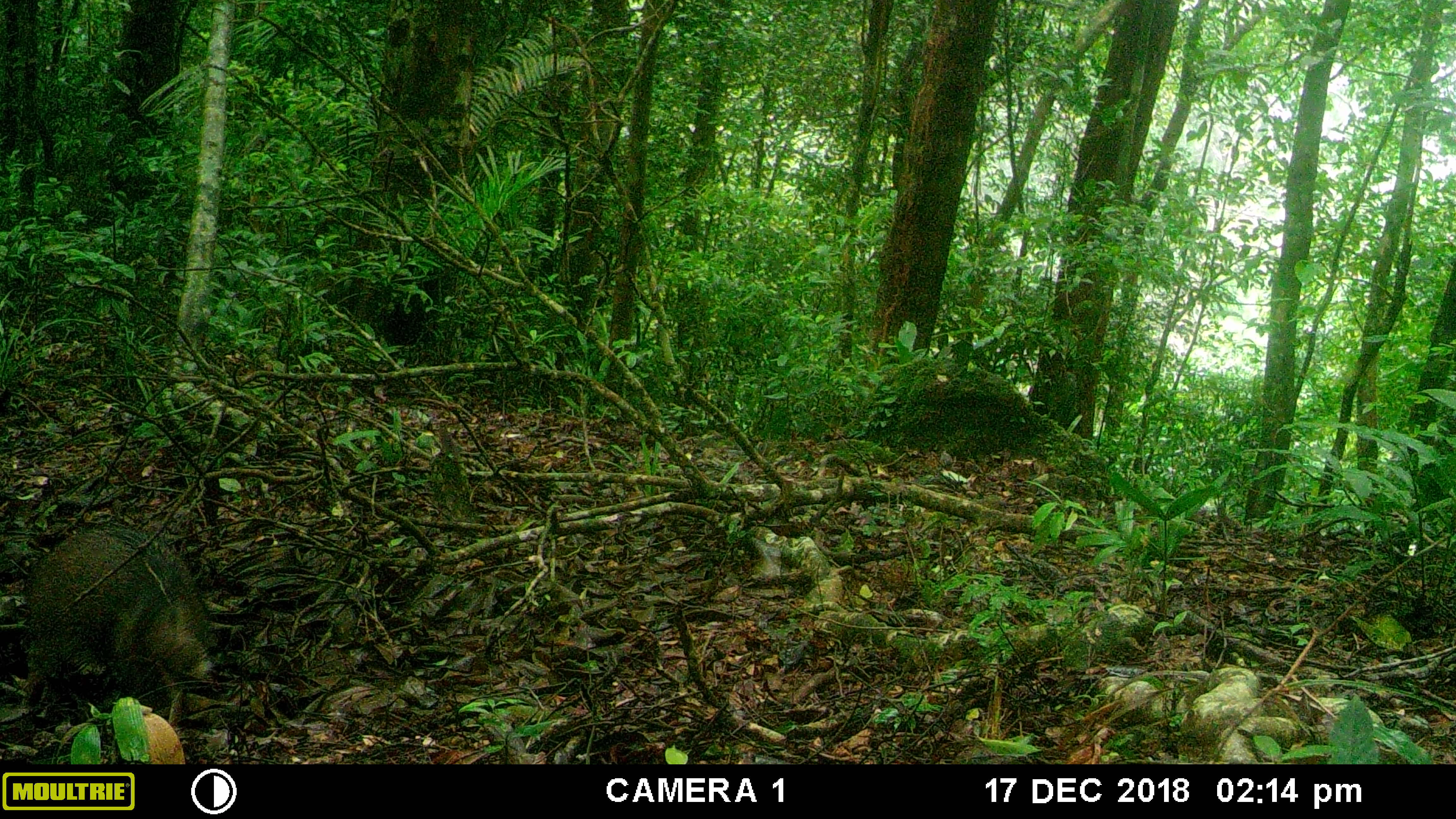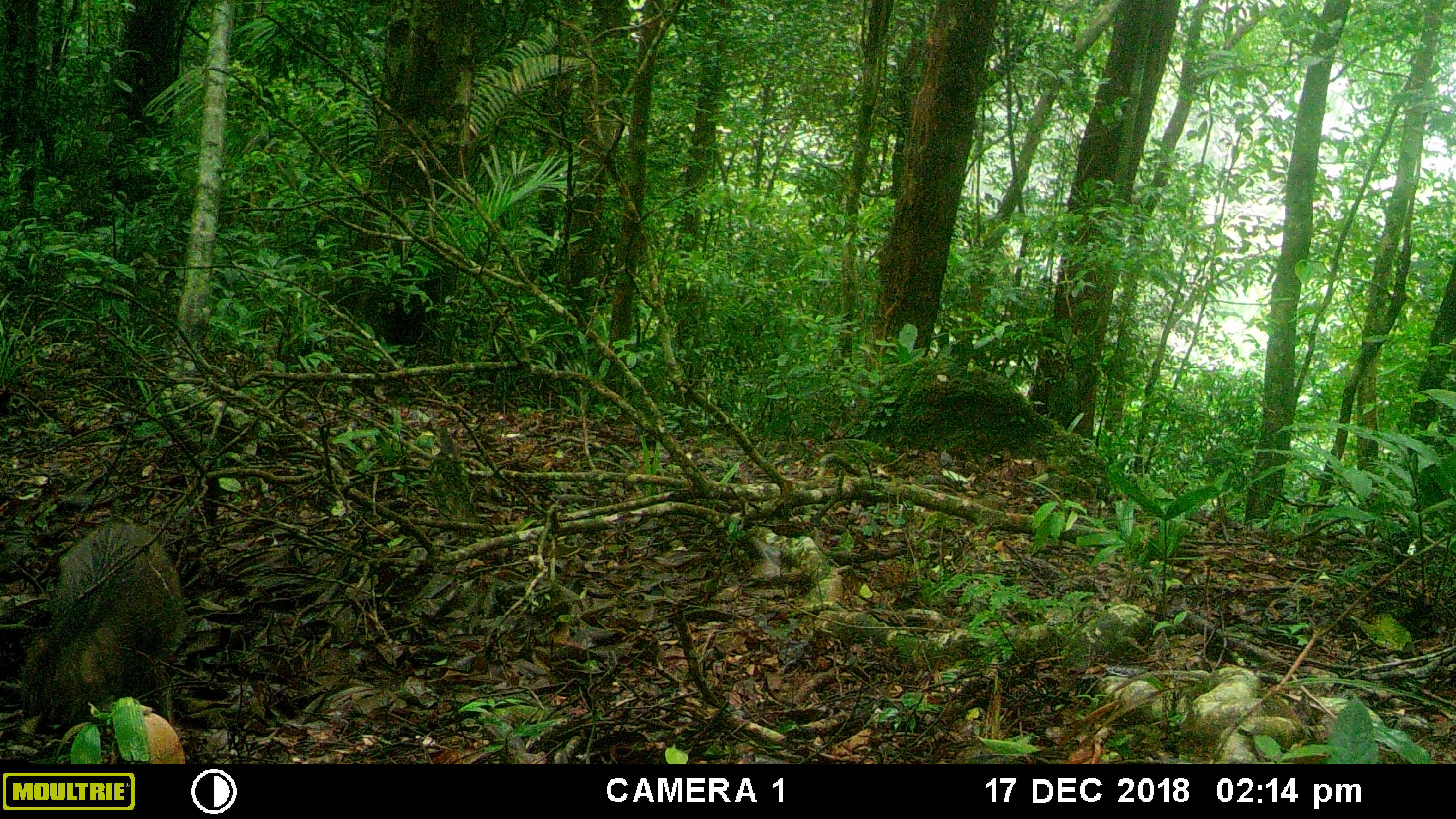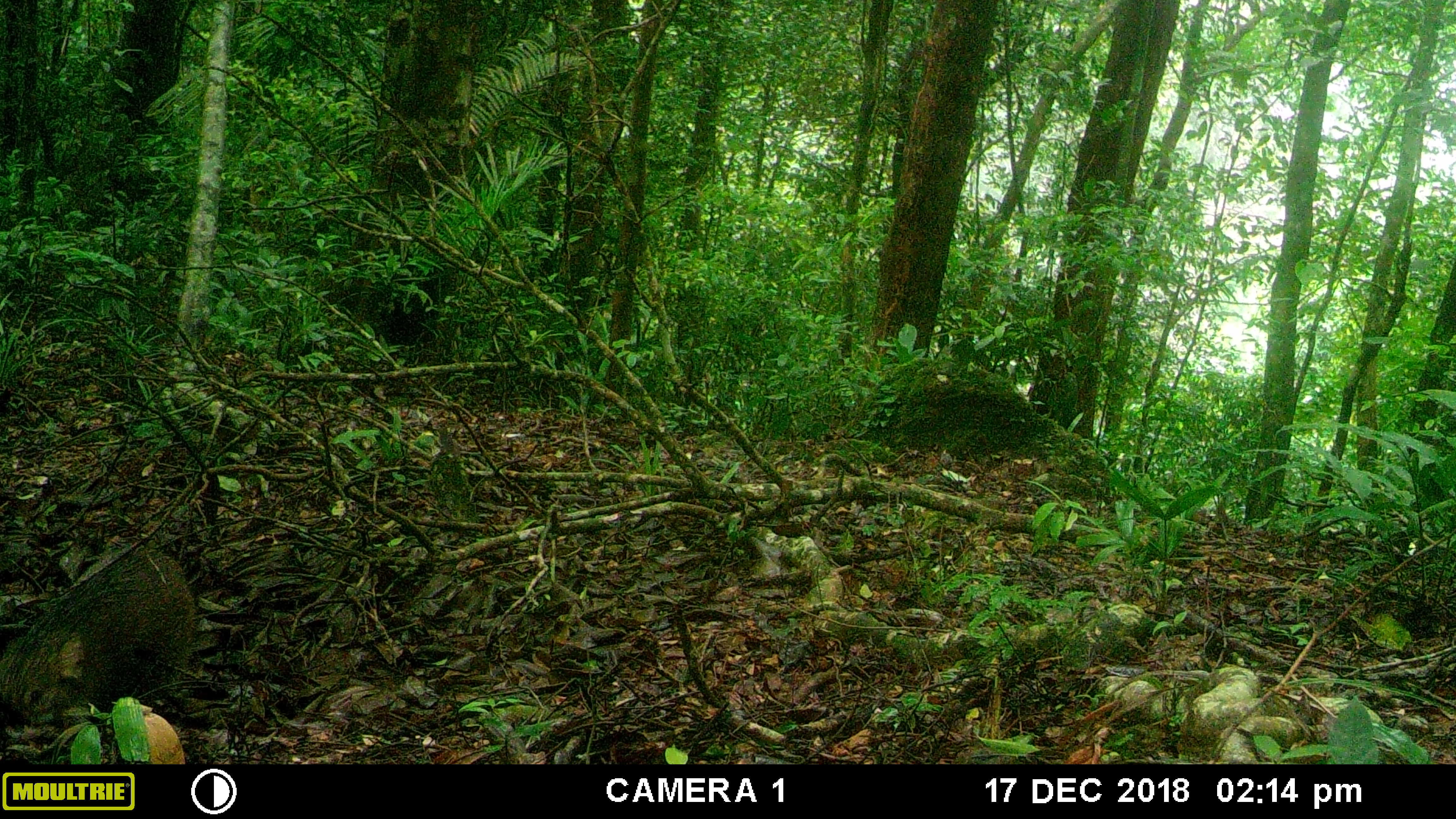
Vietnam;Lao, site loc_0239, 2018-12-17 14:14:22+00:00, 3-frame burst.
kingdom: Animalia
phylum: Chordata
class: Mammalia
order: Artiodactyla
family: Suidae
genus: Sus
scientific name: Sus scrofa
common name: eurasian wild pig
Eurasian wild pig (Sus scrofa). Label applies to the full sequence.